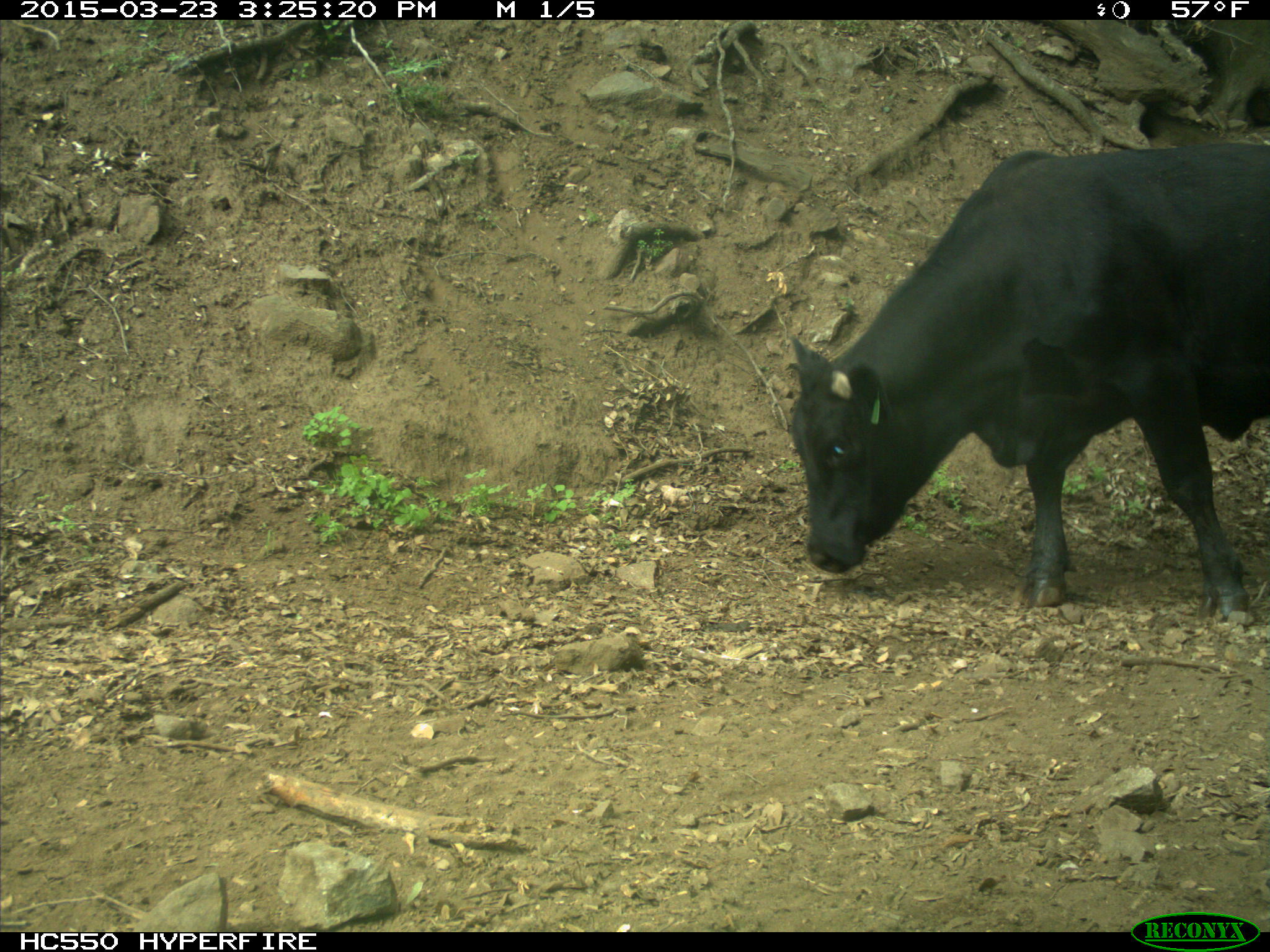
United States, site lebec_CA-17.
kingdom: Animalia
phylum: Chordata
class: Mammalia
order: Artiodactyla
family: Bovidae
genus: Bos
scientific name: Bos taurus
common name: domestic cow